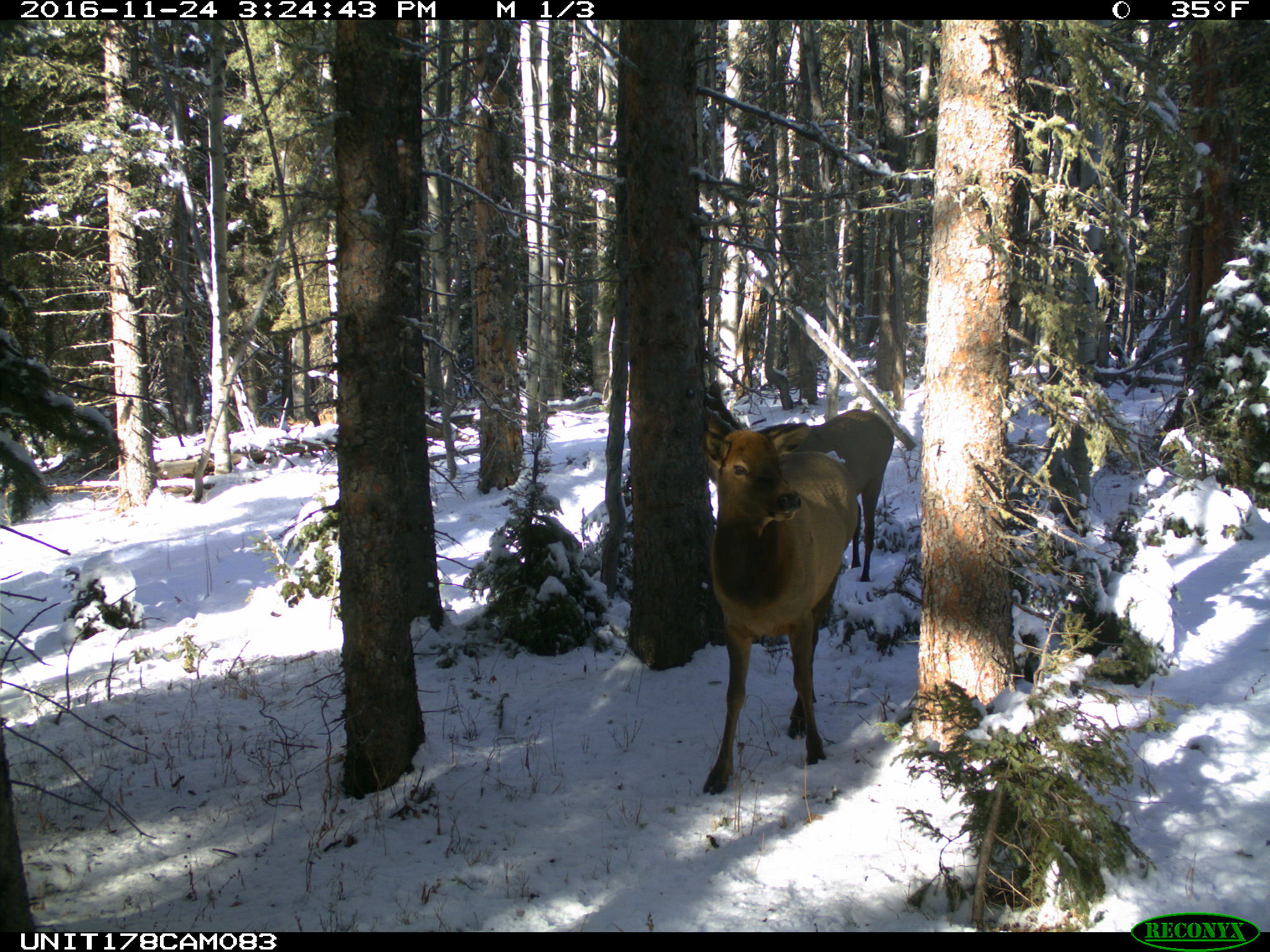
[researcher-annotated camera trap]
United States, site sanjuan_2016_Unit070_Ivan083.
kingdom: Animalia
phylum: Chordata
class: Mammalia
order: Artiodactyla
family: Cervidae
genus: Cervus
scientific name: Cervus elaphus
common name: red deer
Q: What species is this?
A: Cervus elaphus (red deer).